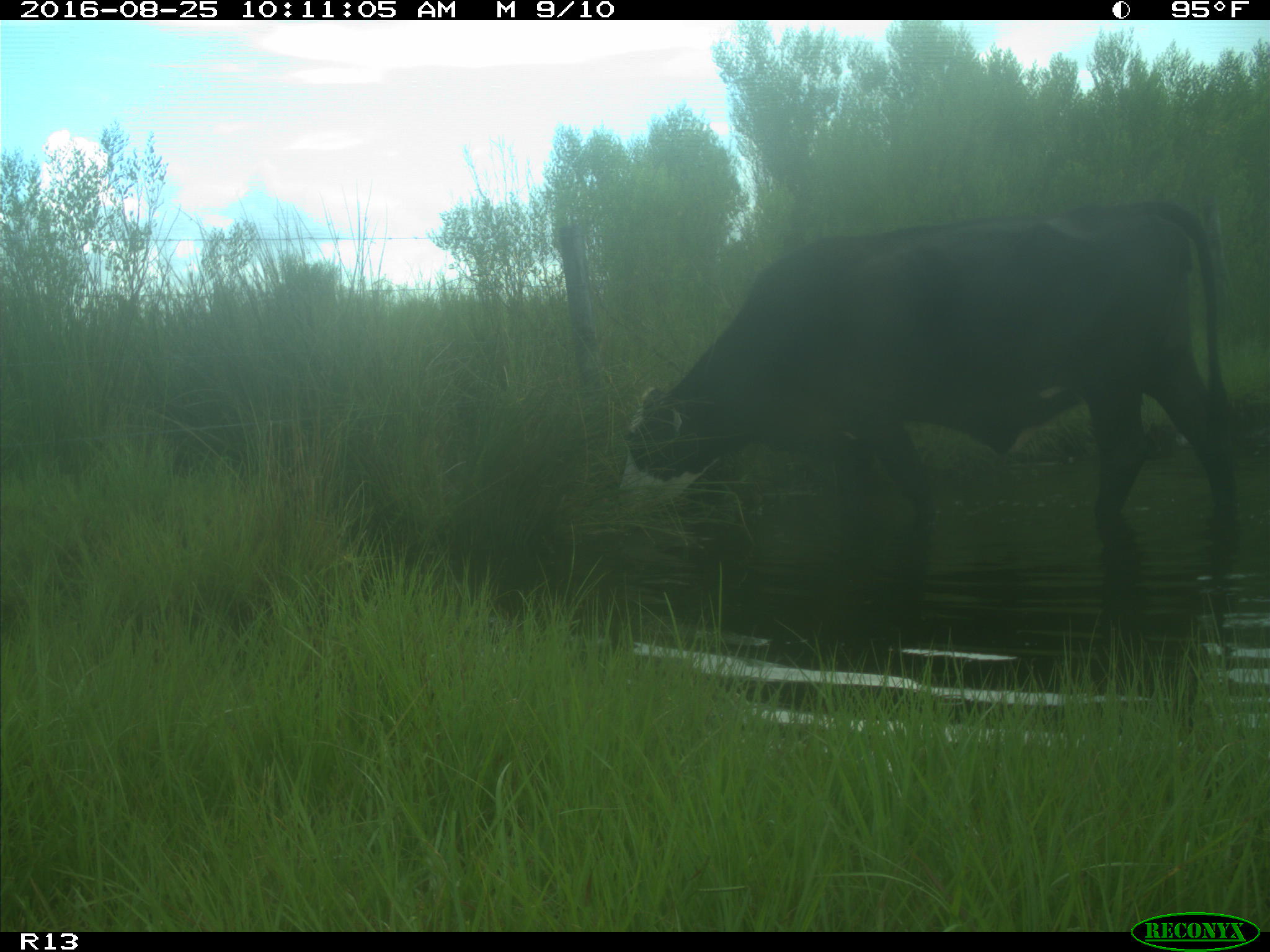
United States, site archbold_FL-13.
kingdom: Animalia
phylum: Chordata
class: Mammalia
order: Artiodactyla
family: Bovidae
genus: Bos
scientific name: Bos taurus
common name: domestic cow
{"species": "Bos taurus (domestic cow)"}